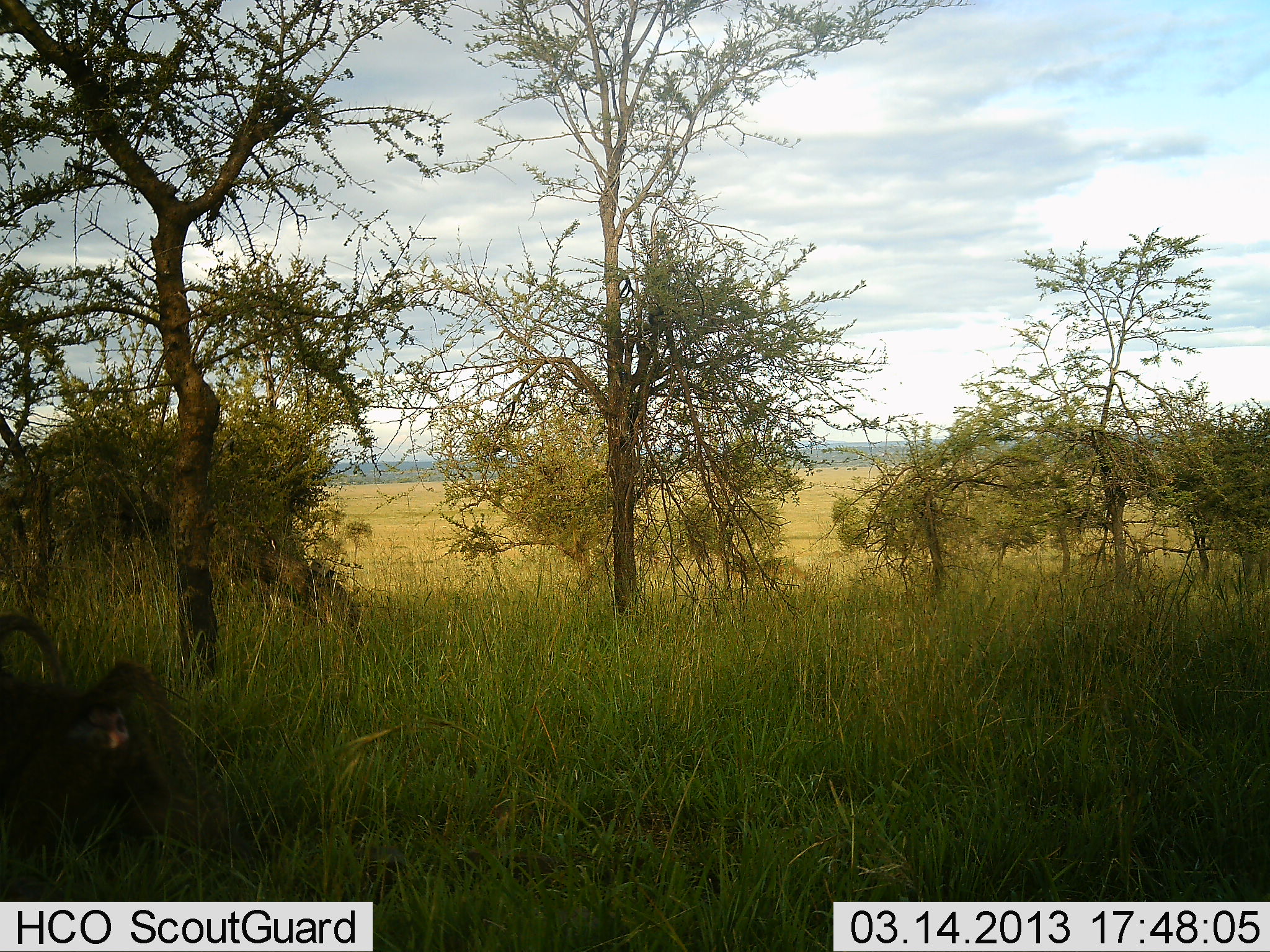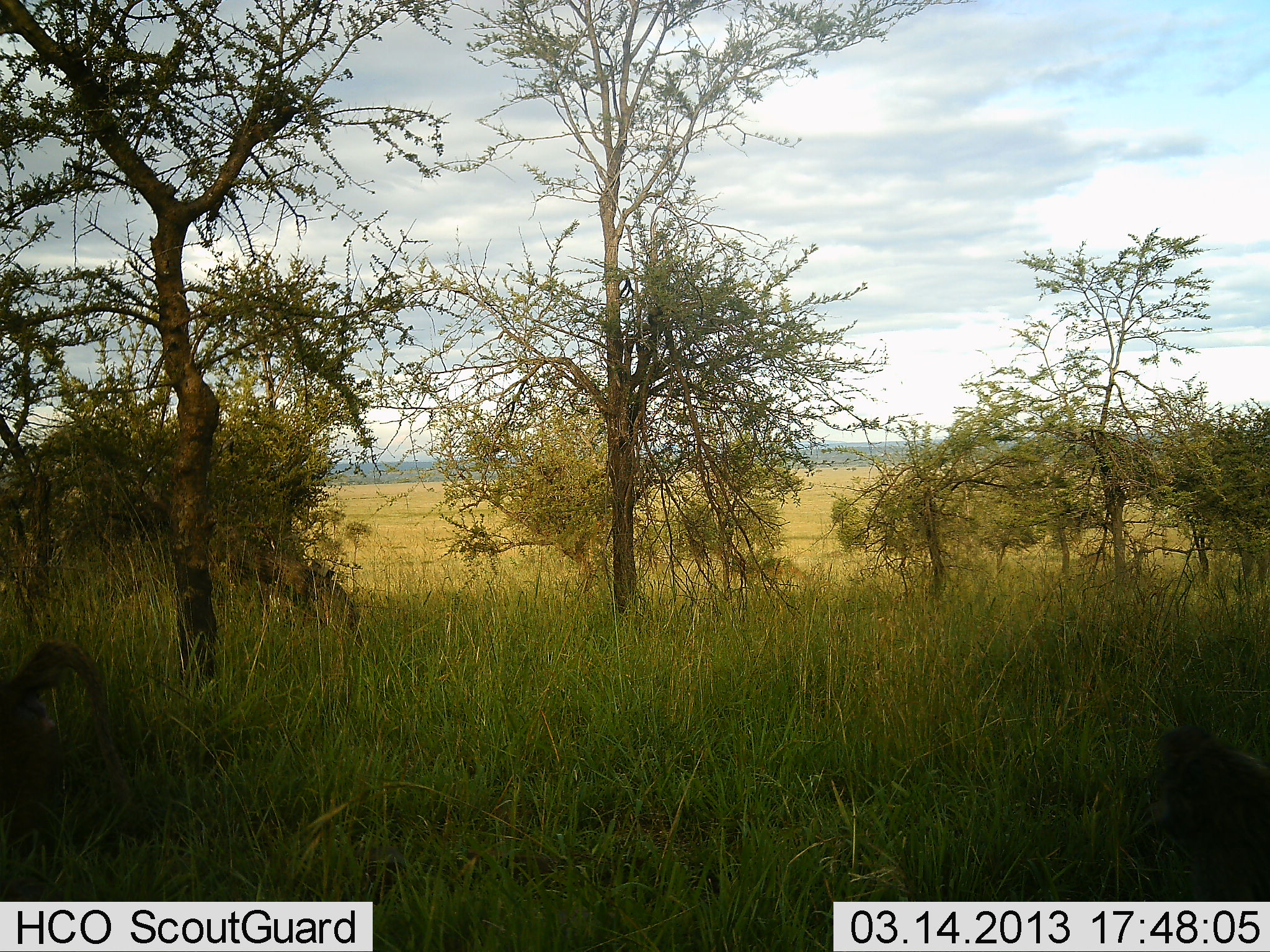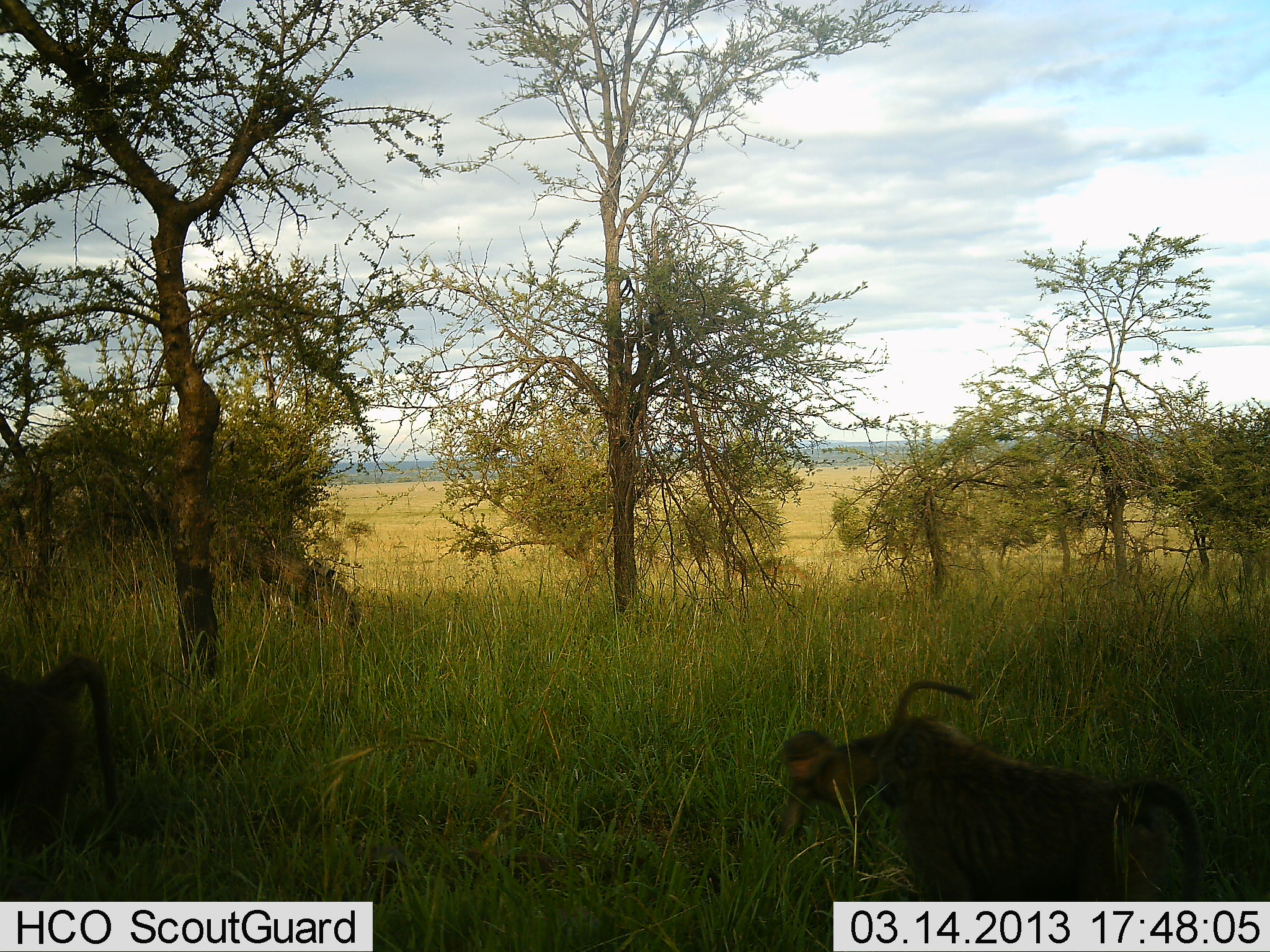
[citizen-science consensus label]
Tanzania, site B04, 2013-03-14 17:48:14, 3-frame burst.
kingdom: Animalia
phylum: Chordata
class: Mammalia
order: Primates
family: Cercopithecidae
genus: Papio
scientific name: Papio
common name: baboon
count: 3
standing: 7%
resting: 0%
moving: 100%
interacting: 0%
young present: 76%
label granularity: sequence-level